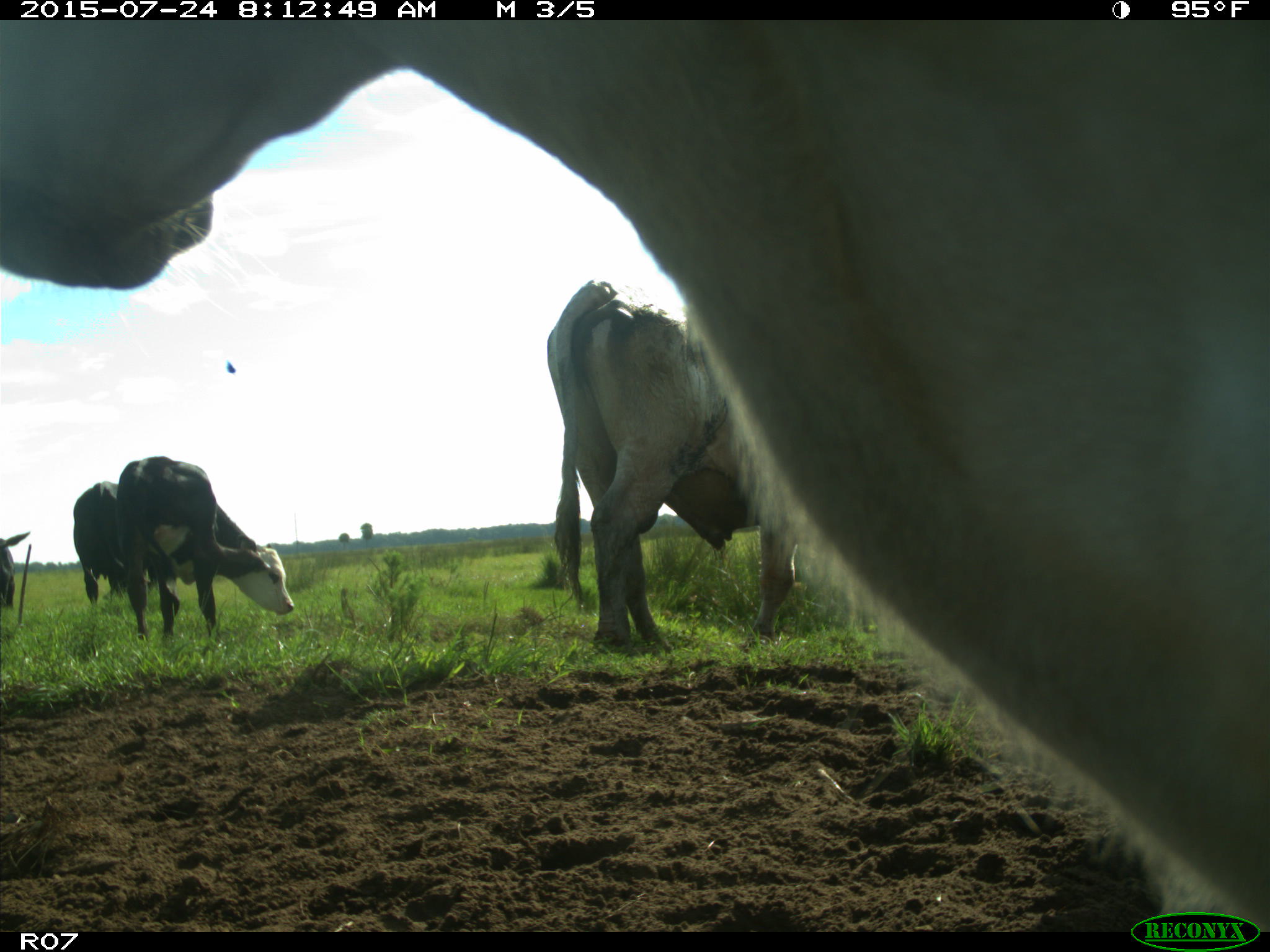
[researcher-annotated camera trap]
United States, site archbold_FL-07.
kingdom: Animalia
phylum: Chordata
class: Mammalia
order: Artiodactyla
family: Bovidae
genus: Bos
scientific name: Bos taurus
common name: domestic cow